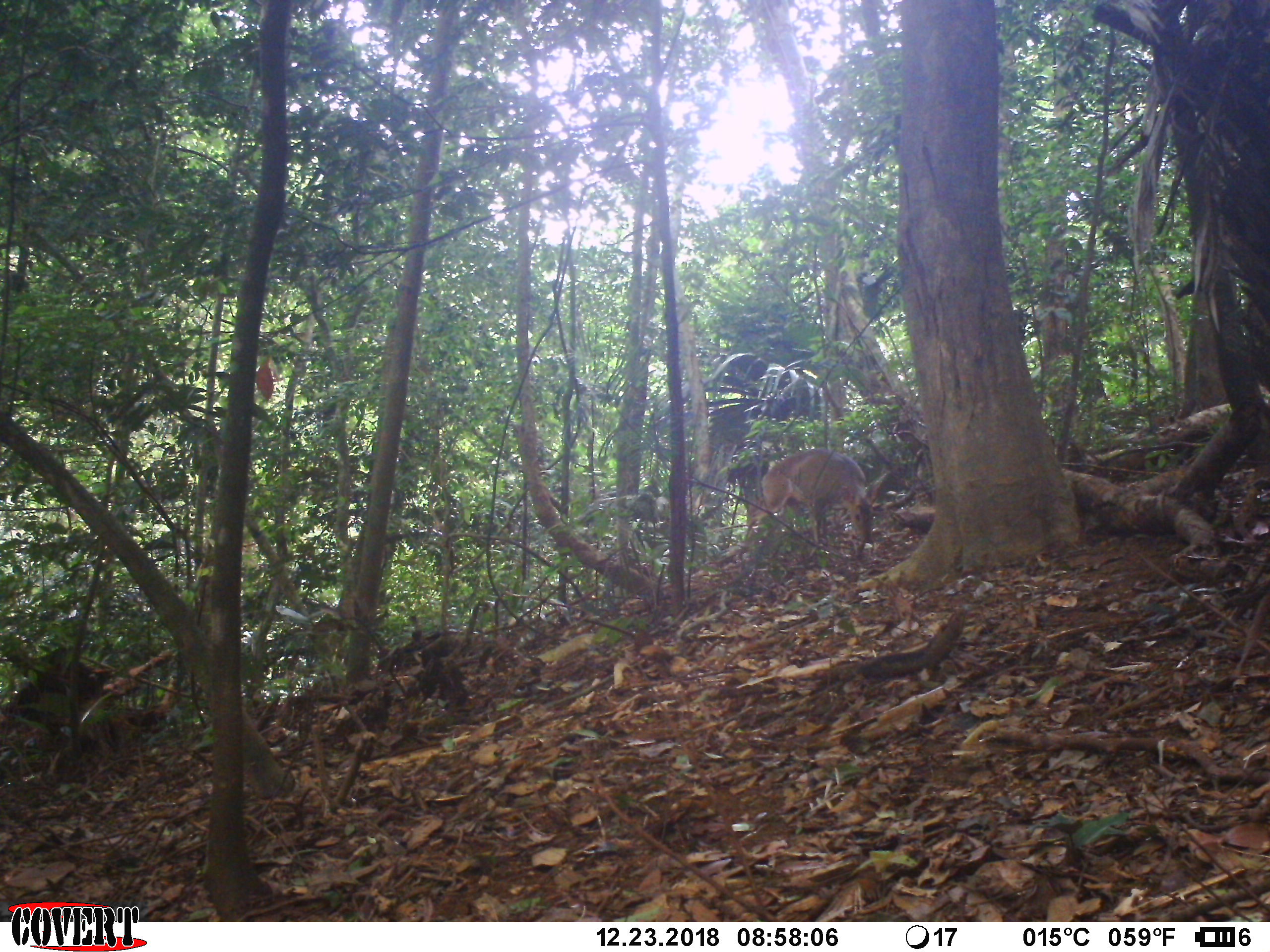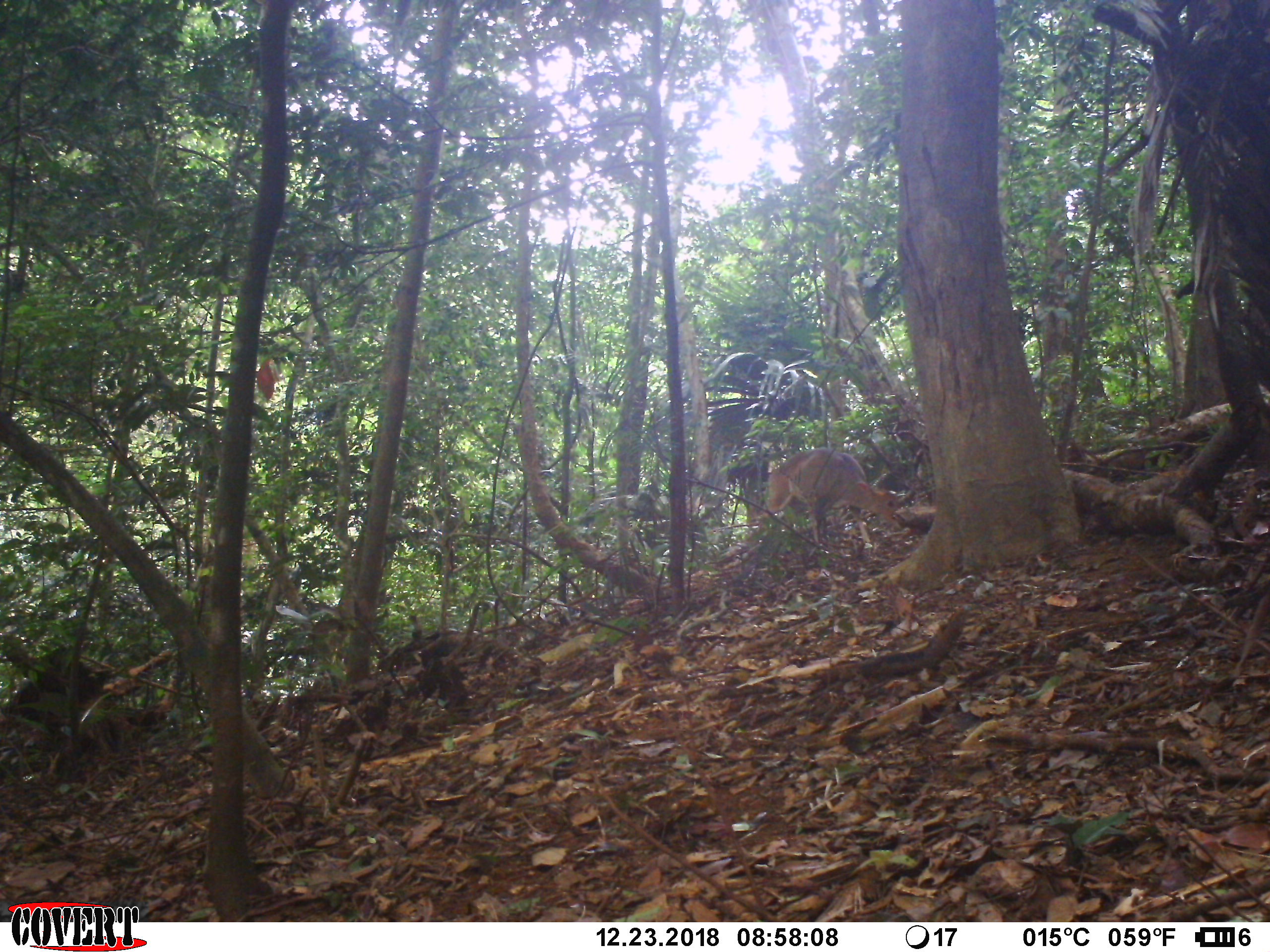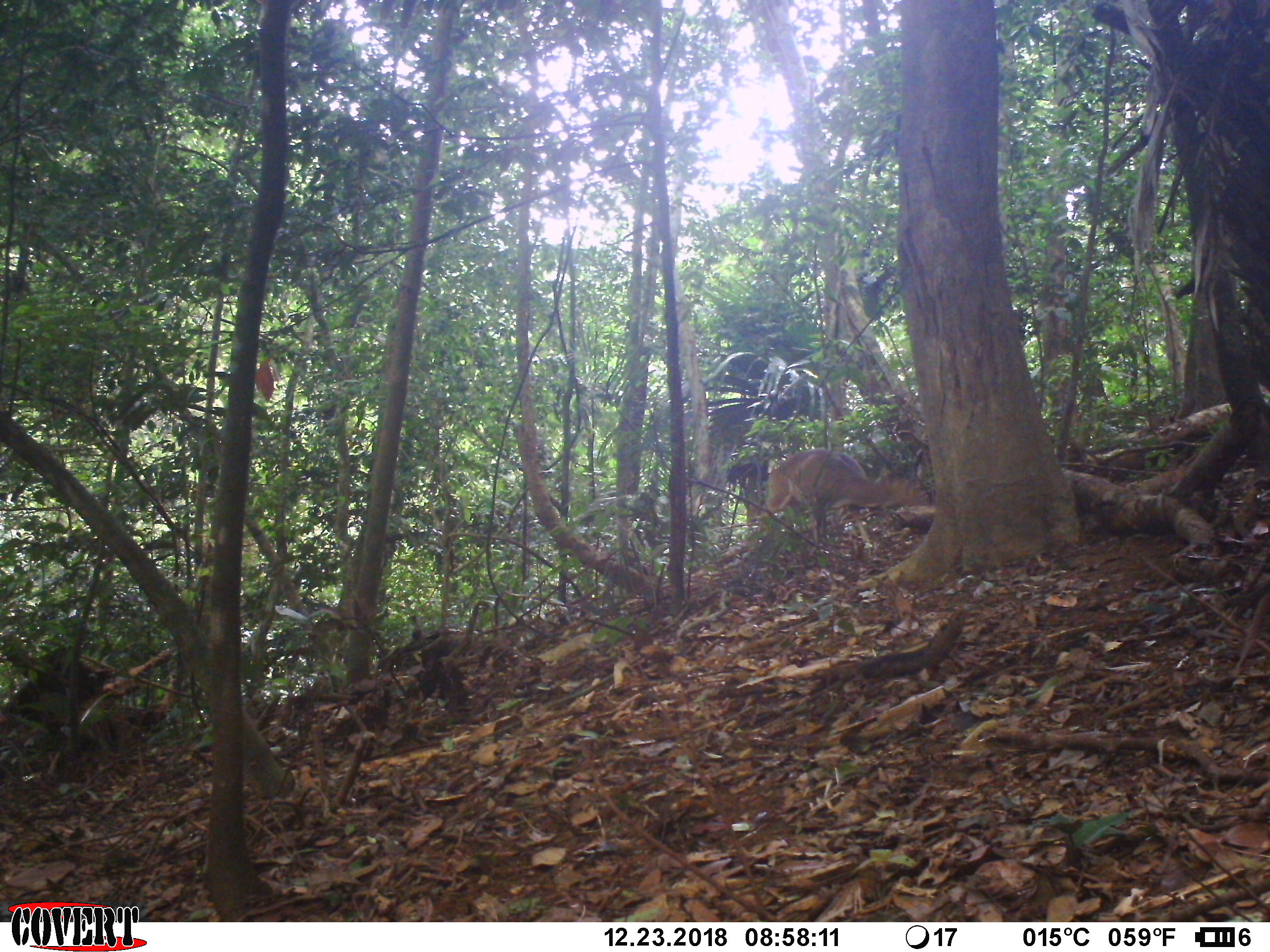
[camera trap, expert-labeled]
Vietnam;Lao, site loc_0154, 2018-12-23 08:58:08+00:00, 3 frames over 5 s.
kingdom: Animalia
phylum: Chordata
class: Mammalia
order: Artiodactyla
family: Cervidae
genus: Muntiacus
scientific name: Muntiacus vuquangensis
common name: large-antlered muntjac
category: large antlered muntjac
Large antlered muntjac (large-antlered muntjac) (Muntiacus vuquangensis). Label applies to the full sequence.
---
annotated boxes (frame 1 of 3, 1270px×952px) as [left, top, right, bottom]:
large antlered muntjac: [744, 448, 882, 543]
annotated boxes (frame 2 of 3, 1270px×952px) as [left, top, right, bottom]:
large antlered muntjac: [758, 447, 905, 545]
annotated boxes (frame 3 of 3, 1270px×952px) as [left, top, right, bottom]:
large antlered muntjac: [756, 449, 922, 547]